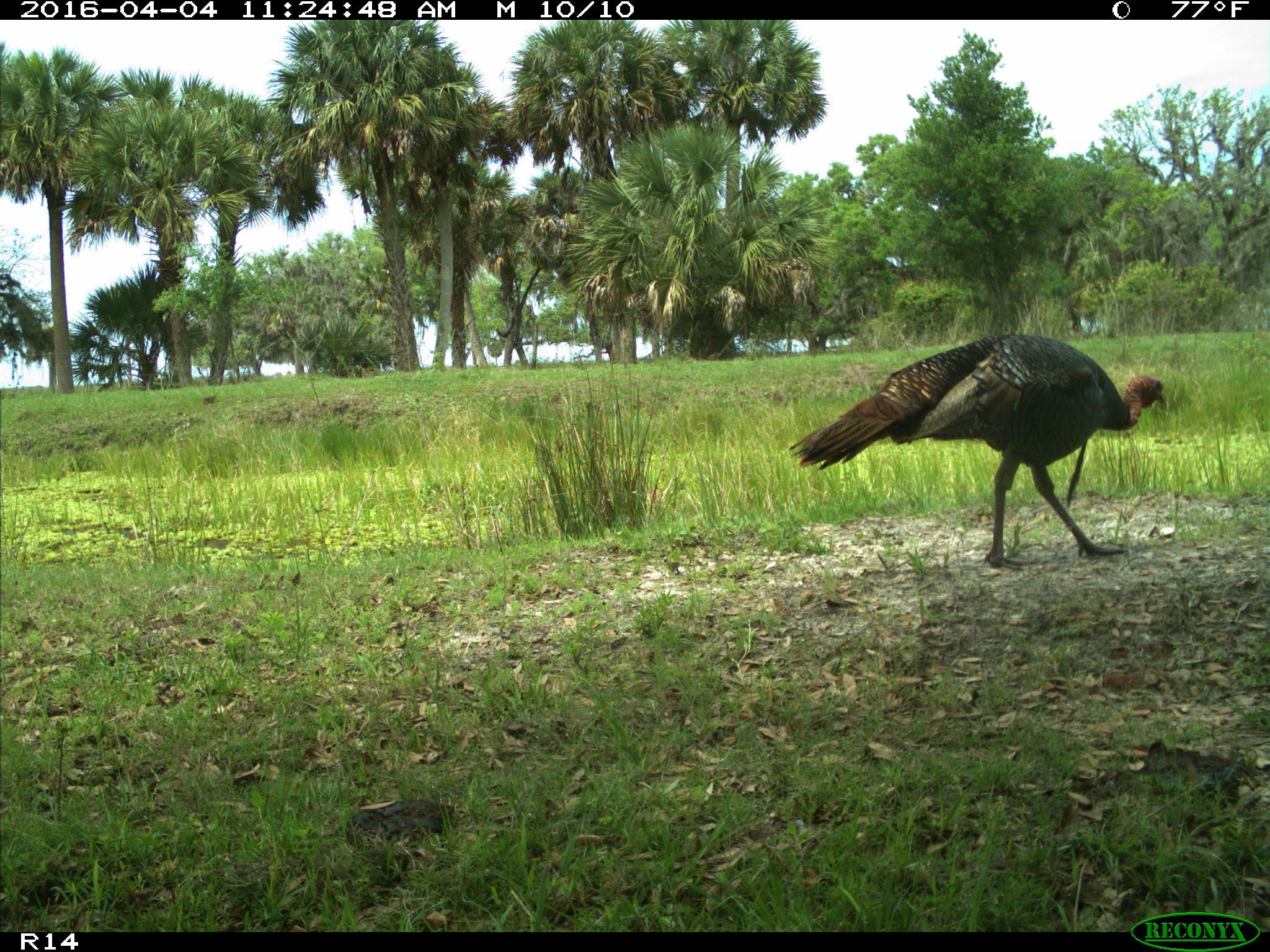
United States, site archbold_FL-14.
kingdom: Animalia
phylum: Chordata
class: Aves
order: Galliformes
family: Phasianidae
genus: Meleagris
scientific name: Meleagris gallopavo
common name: wild turkey